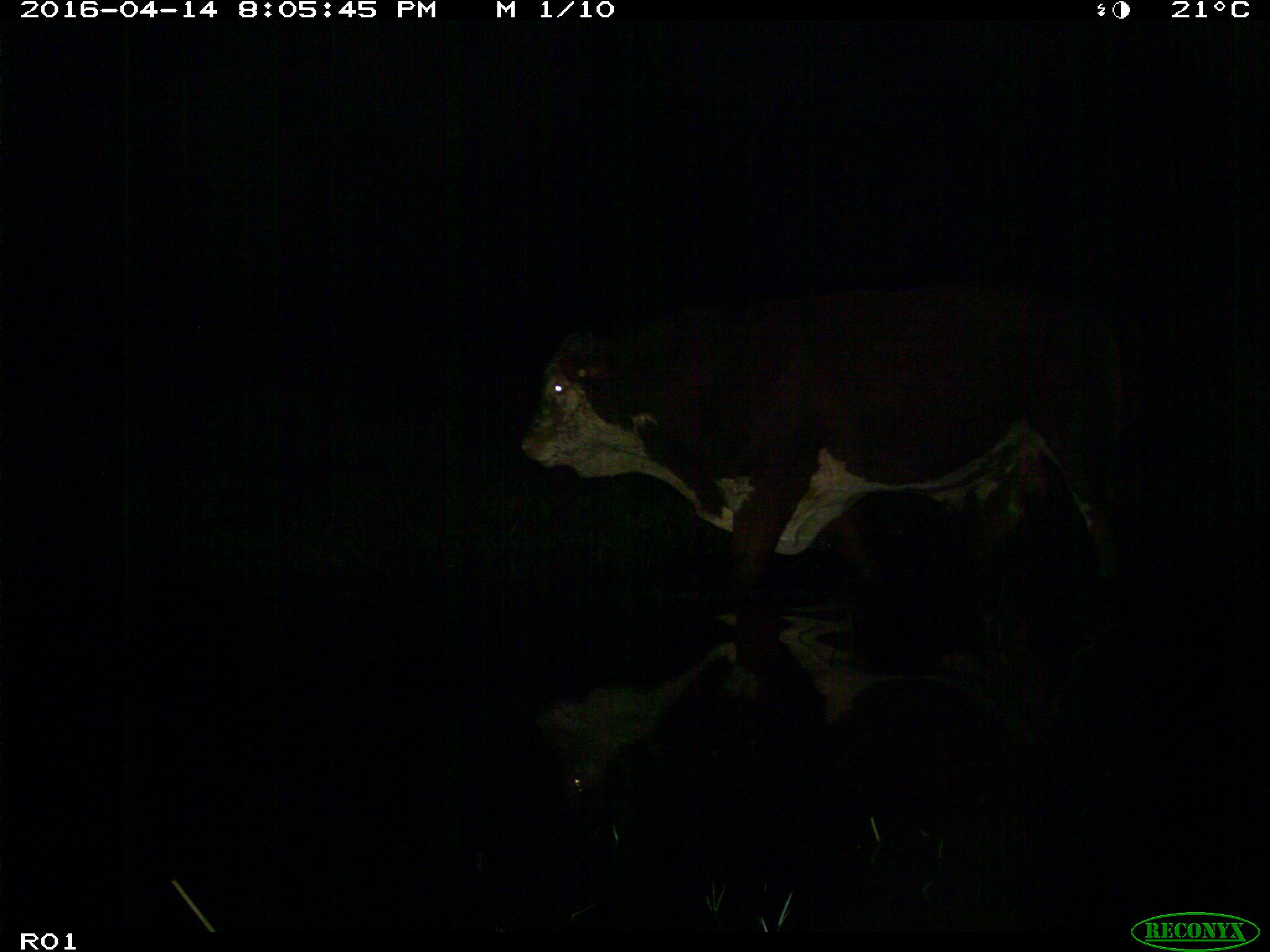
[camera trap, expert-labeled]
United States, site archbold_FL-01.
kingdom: Animalia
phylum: Chordata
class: Mammalia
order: Artiodactyla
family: Bovidae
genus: Bos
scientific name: Bos taurus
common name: domestic cow